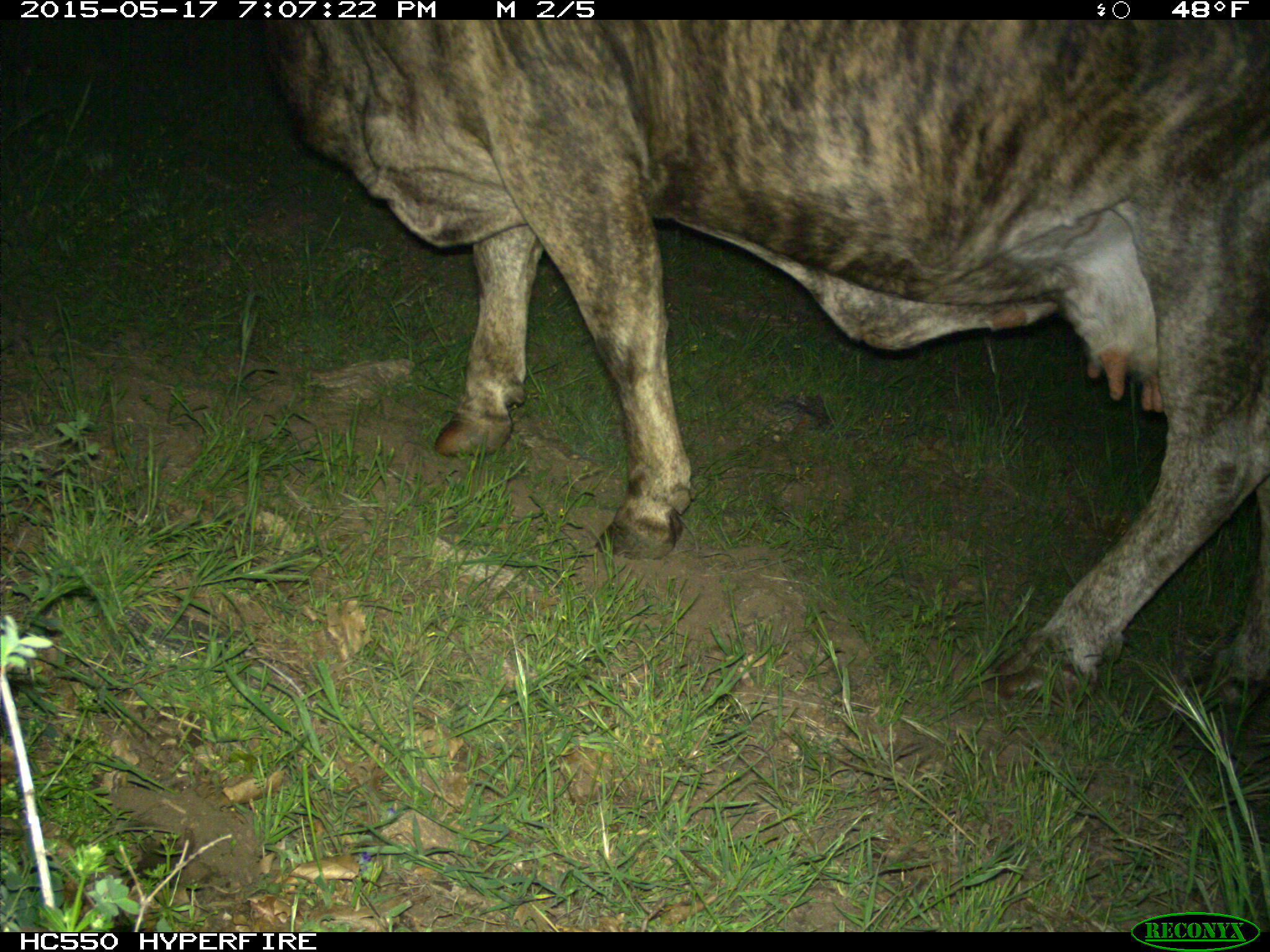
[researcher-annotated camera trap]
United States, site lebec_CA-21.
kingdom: Animalia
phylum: Chordata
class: Mammalia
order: Artiodactyla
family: Bovidae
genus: Bos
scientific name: Bos taurus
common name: domestic cow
Bos taurus (domestic cow).